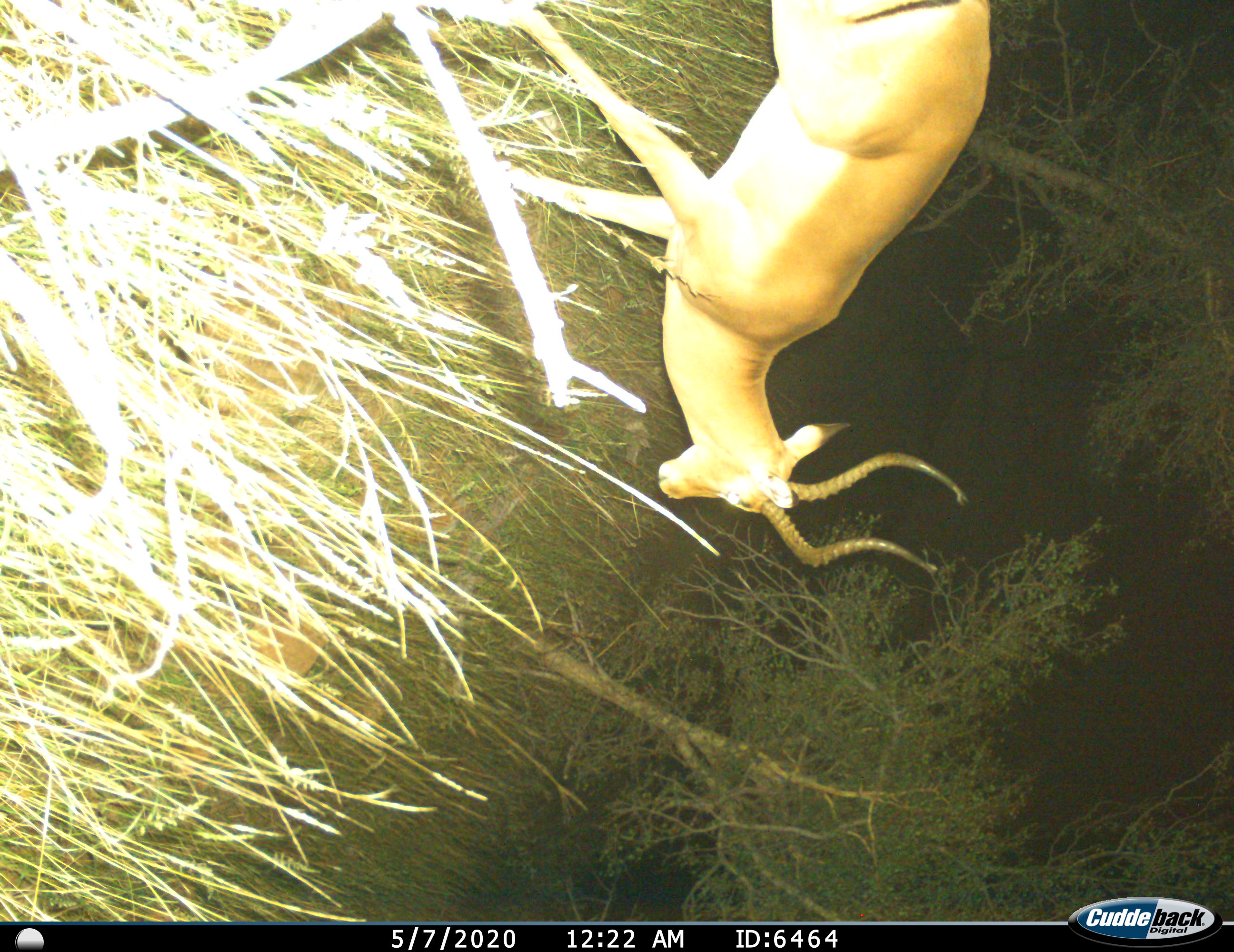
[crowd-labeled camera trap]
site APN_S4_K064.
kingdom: Animalia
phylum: Chordata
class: Mammalia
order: Artiodactyla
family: Bovidae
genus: Aepyceros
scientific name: Aepyceros melampus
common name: impala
Impala (Aepyceros melampus), count 1. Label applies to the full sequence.